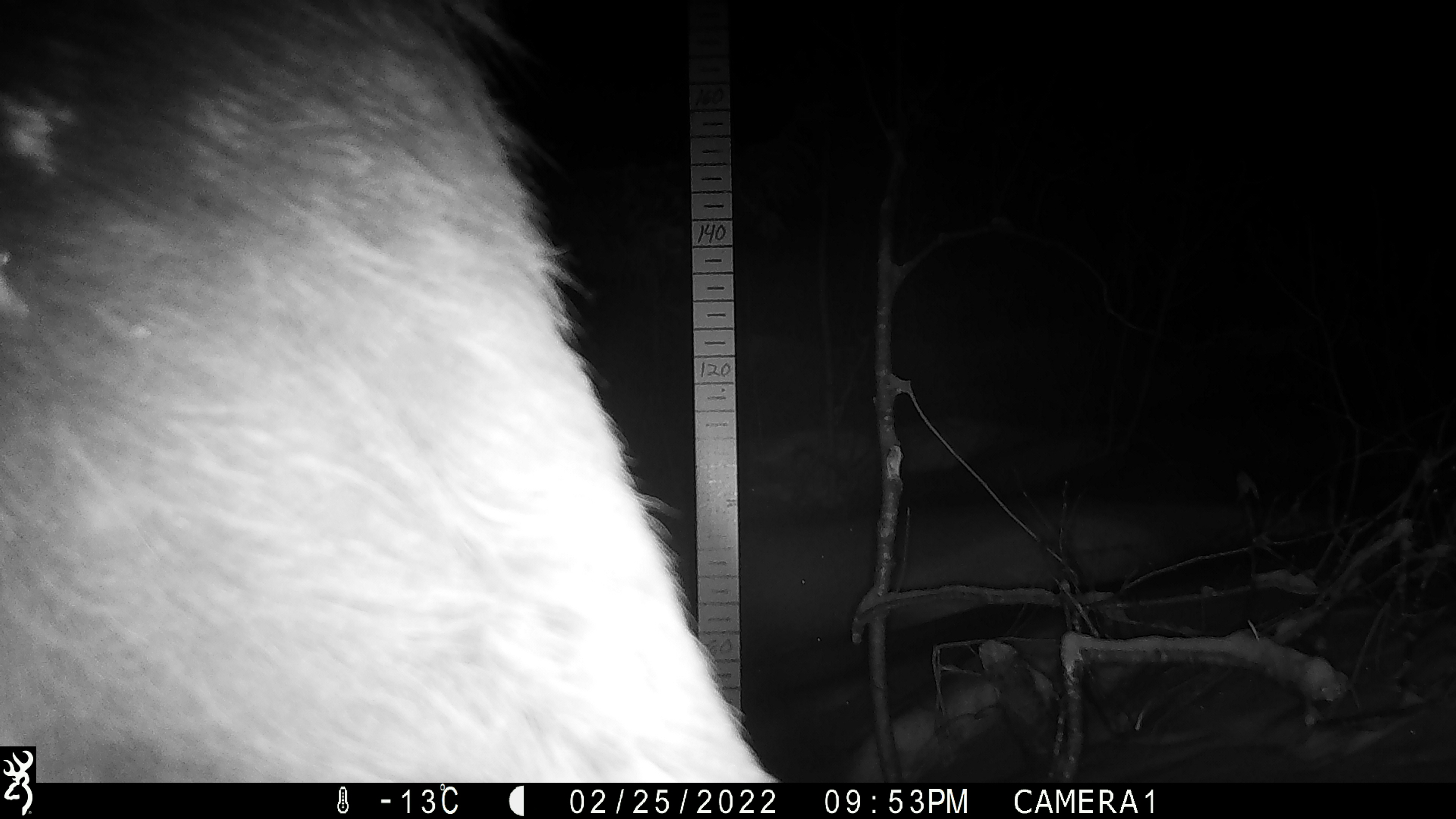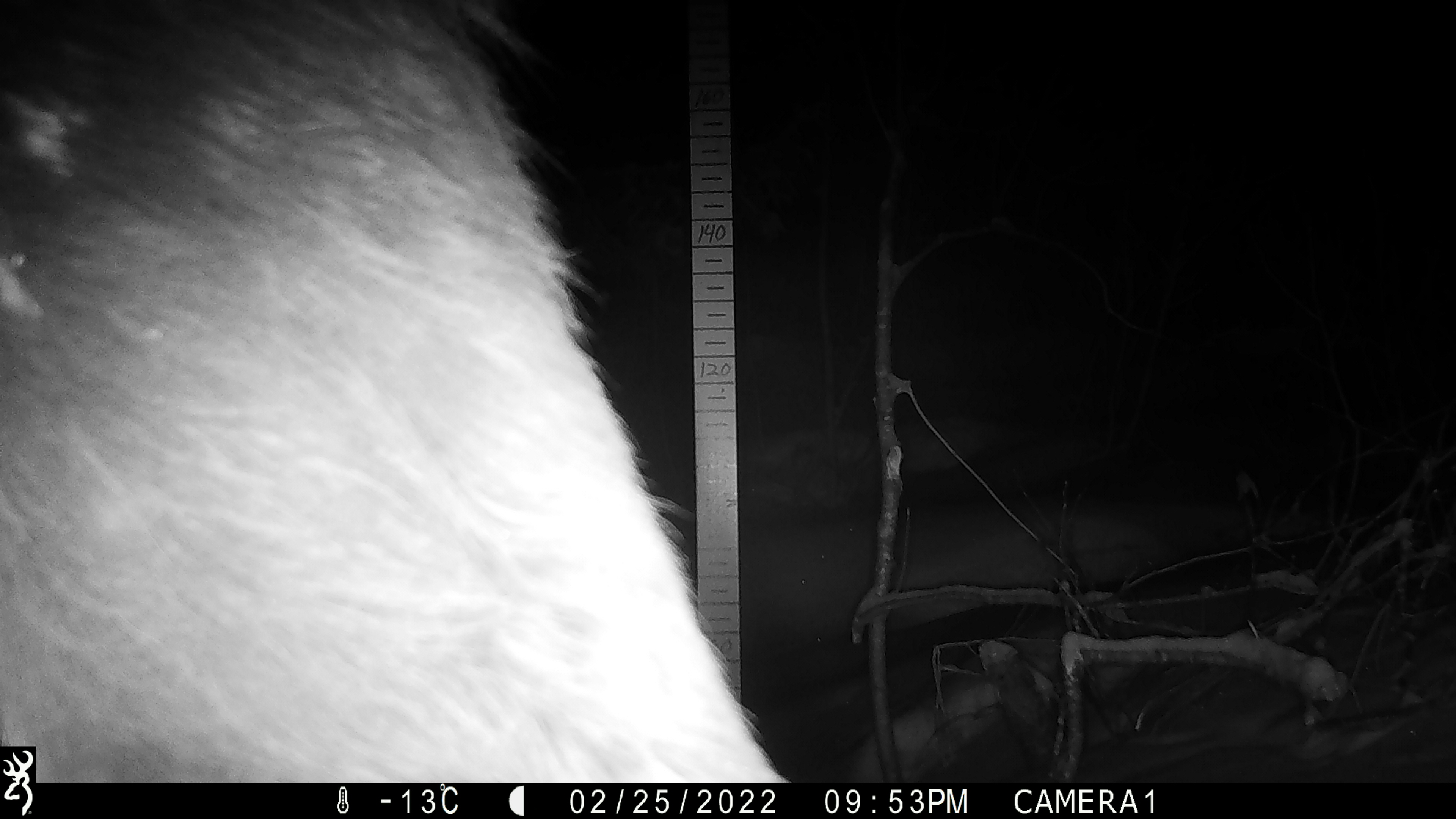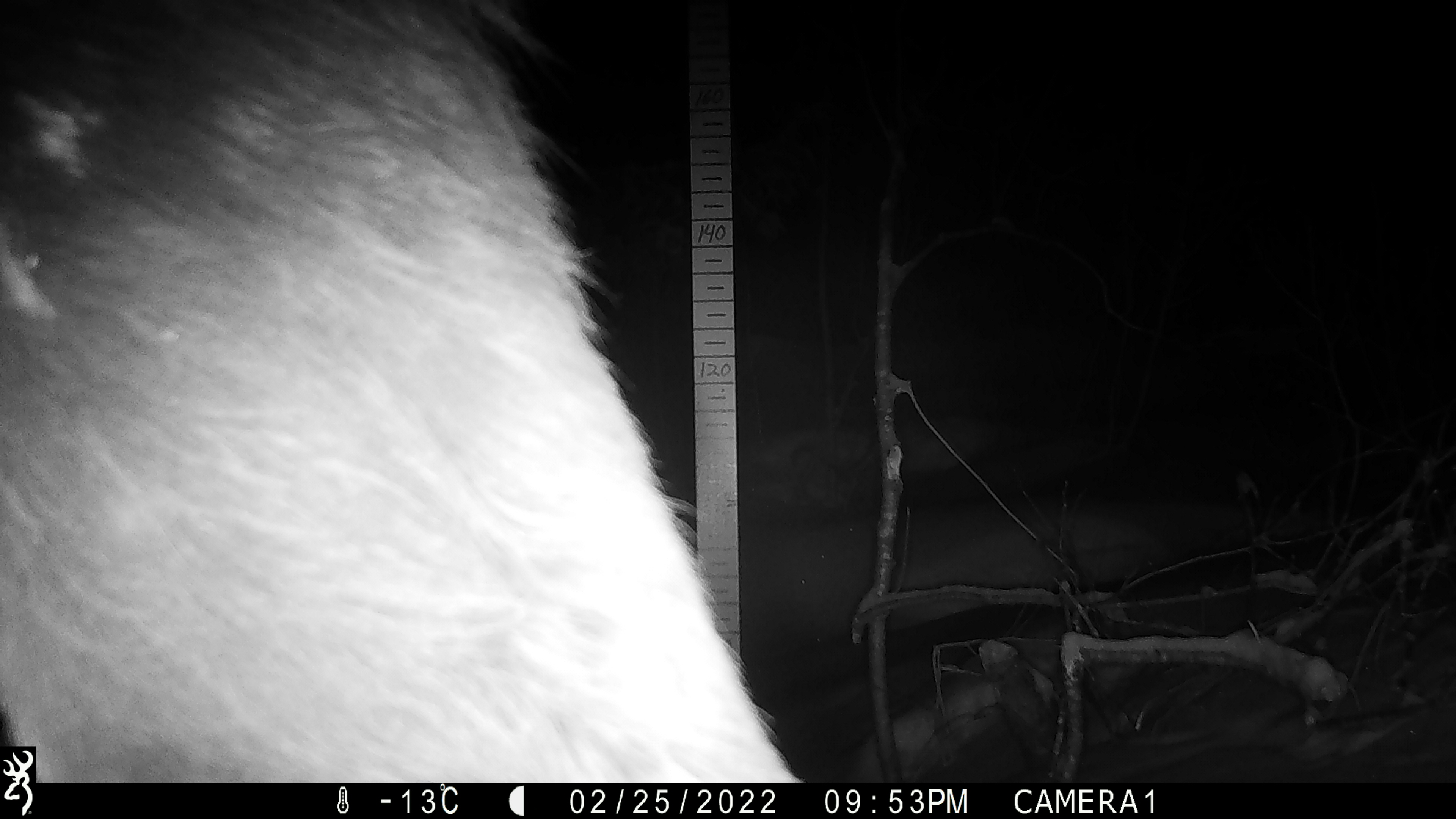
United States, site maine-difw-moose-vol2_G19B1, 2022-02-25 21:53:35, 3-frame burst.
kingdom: Animalia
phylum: Chordata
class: Mammalia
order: Artiodactyla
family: Cervidae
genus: Alces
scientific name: Alces alces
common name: moose